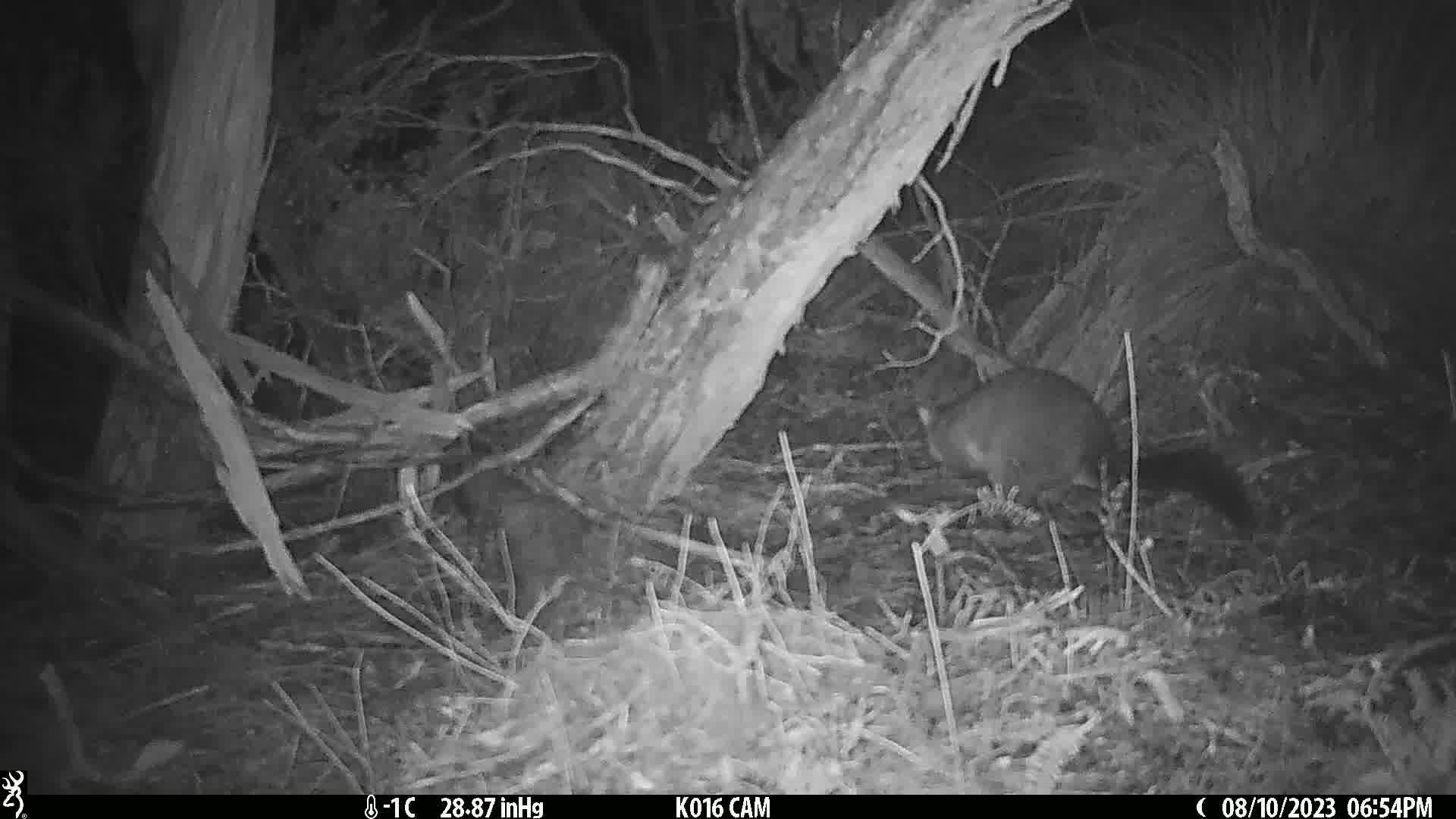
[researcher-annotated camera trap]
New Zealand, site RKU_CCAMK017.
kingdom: Animalia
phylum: Chordata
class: Mammalia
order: Diprotodontia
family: Phalangeridae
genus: Trichosurus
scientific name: Trichosurus vulpecula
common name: common brushtail possum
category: possum